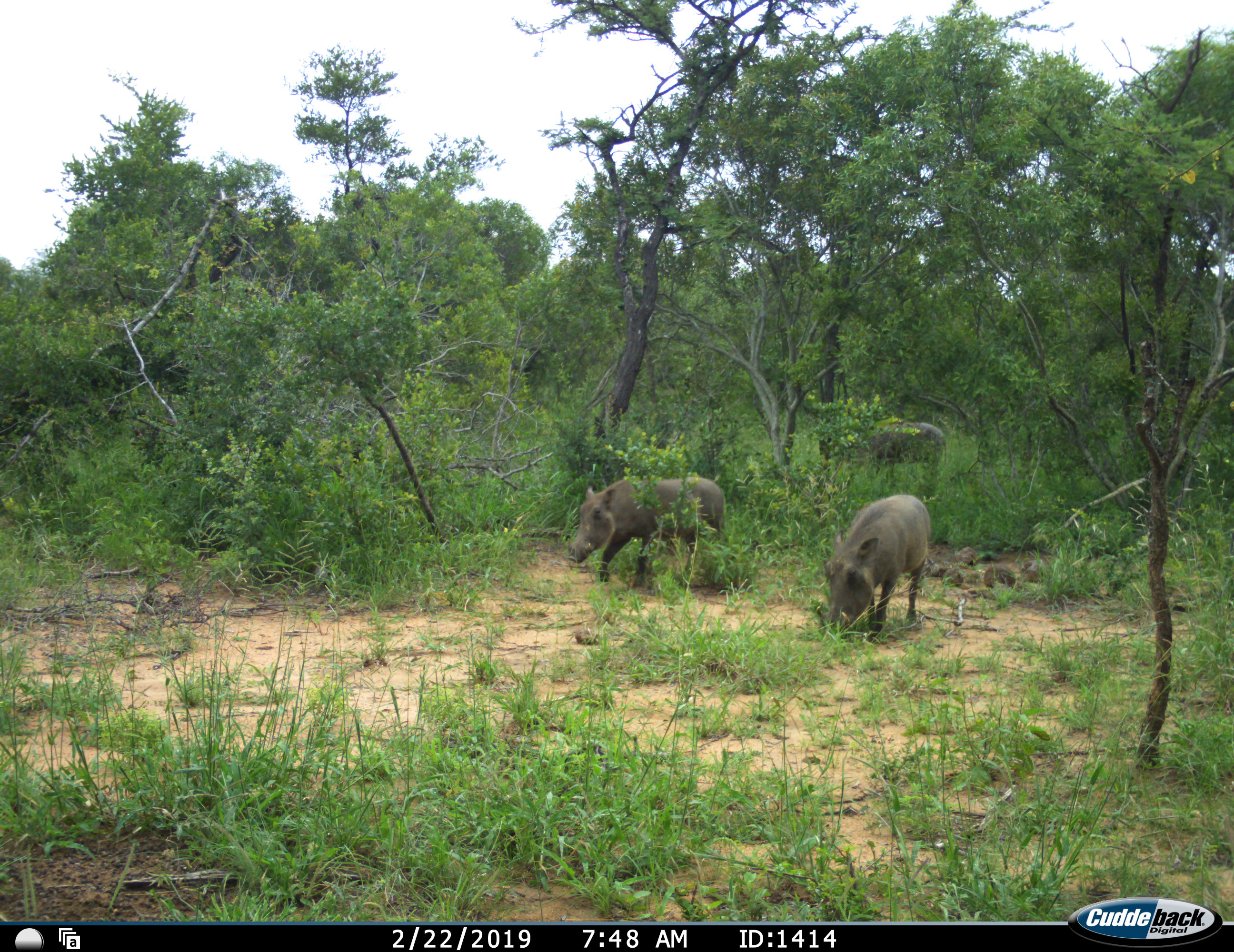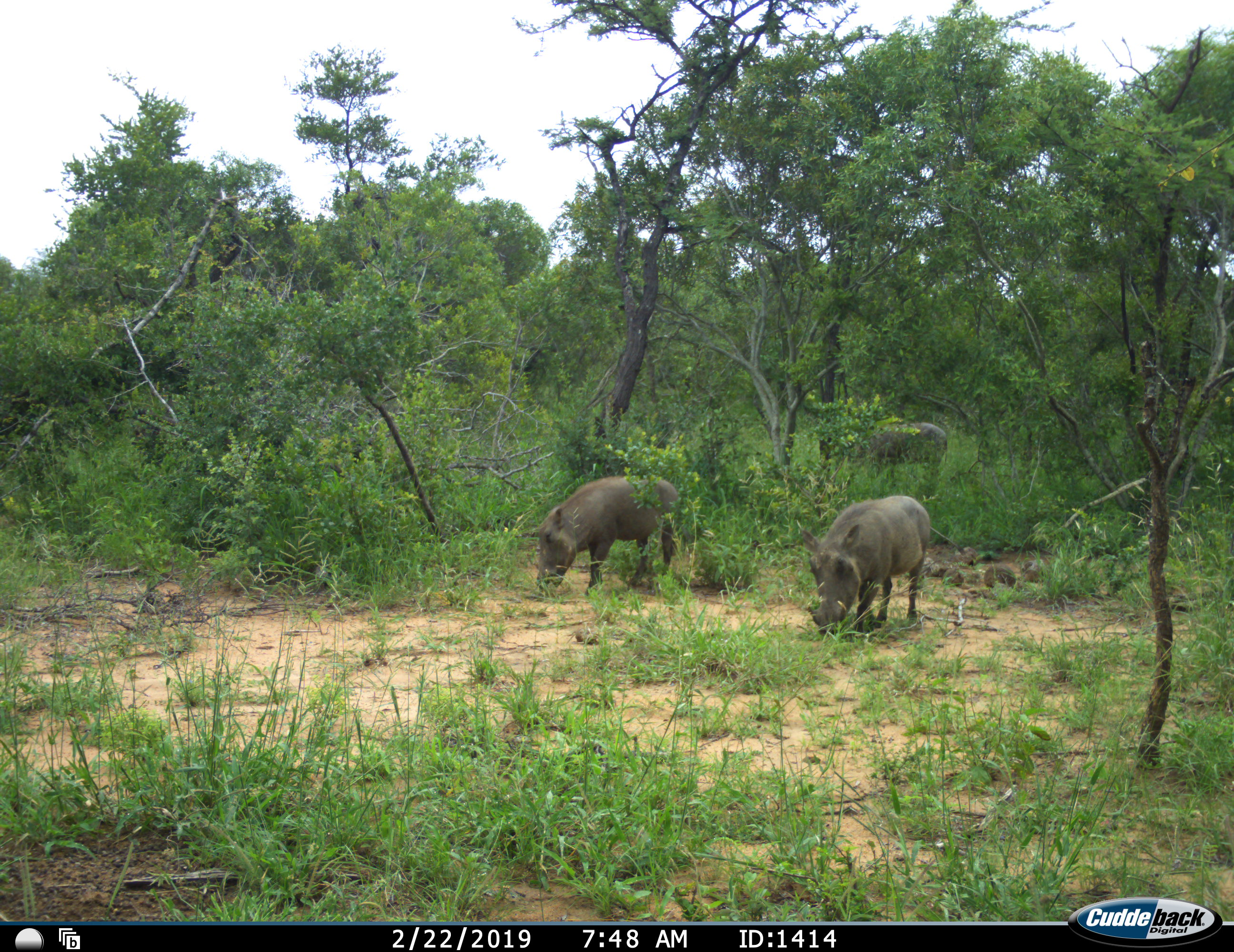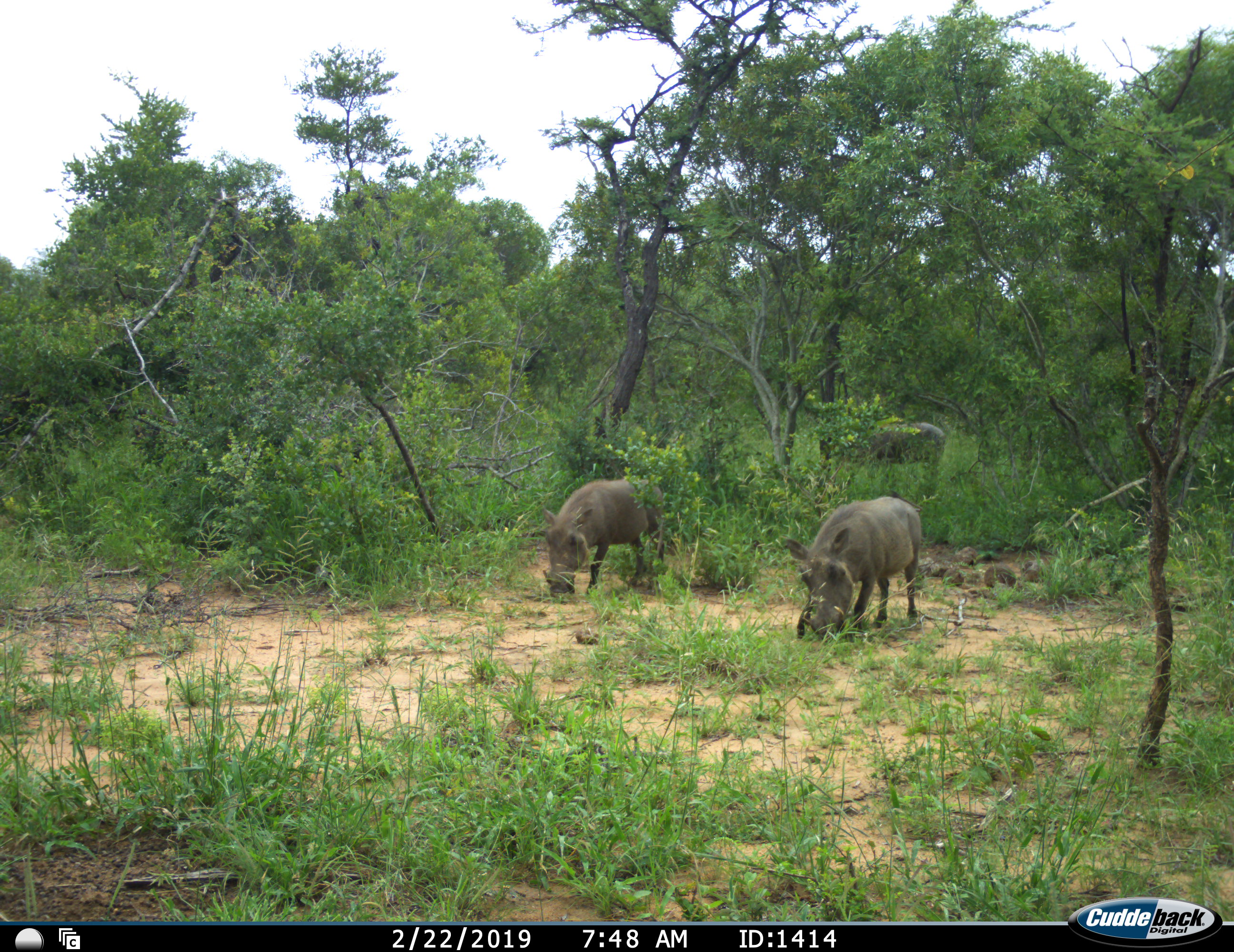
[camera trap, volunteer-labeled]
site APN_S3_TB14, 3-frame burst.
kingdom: Animalia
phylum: Chordata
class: Mammalia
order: Artiodactyla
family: Suidae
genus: Phacochoerus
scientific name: Phacochoerus africanus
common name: warthog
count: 3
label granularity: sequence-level